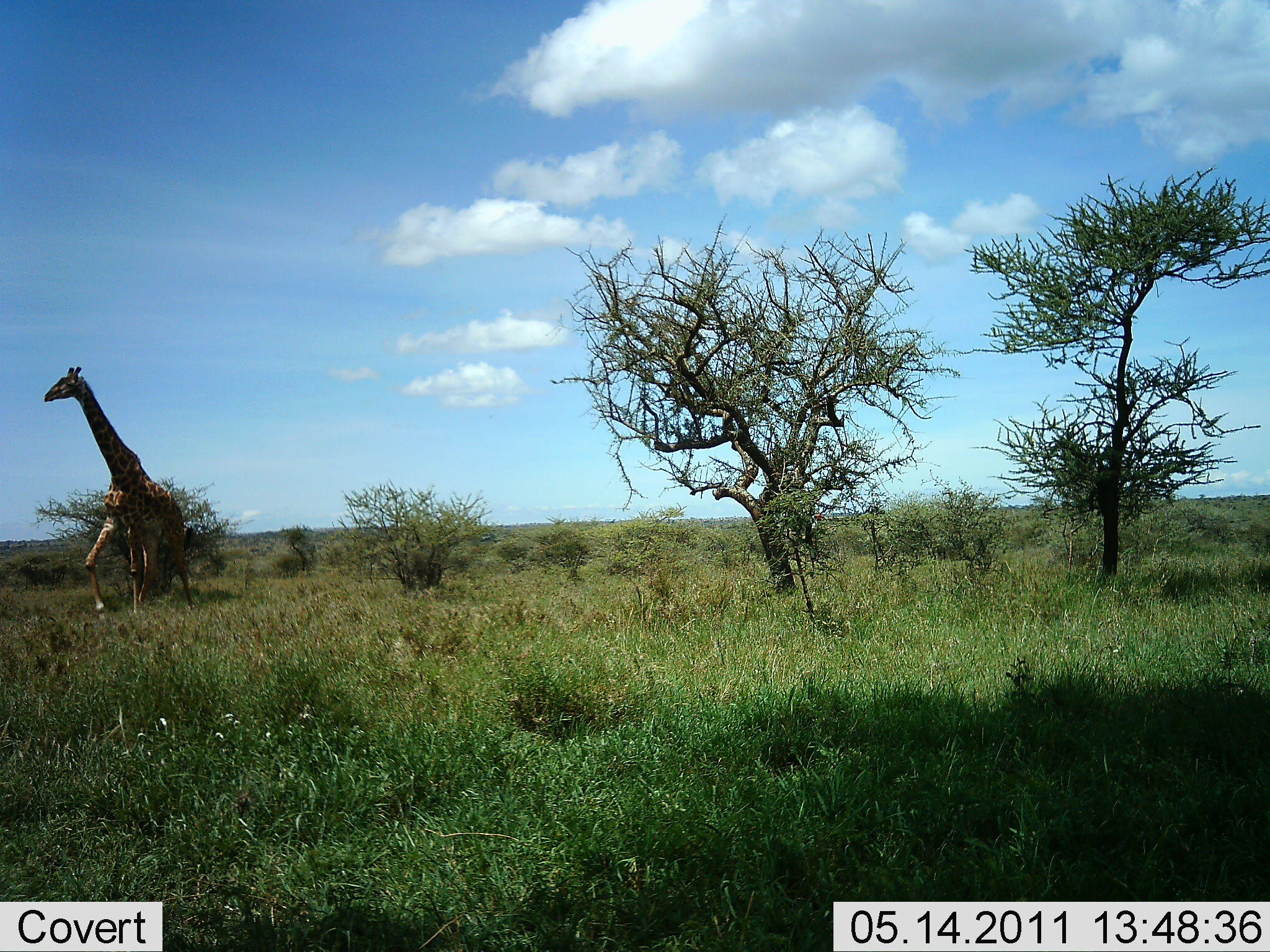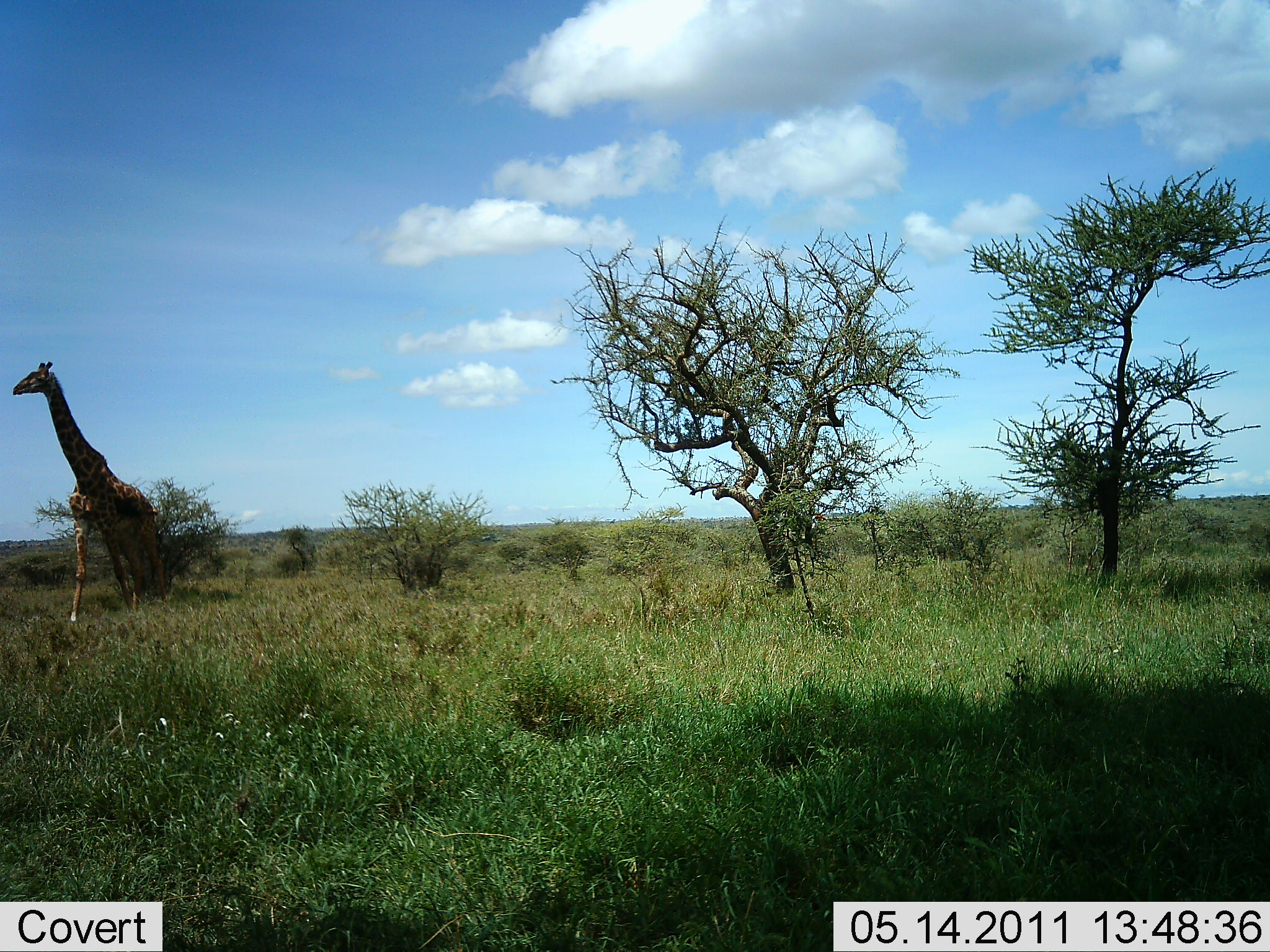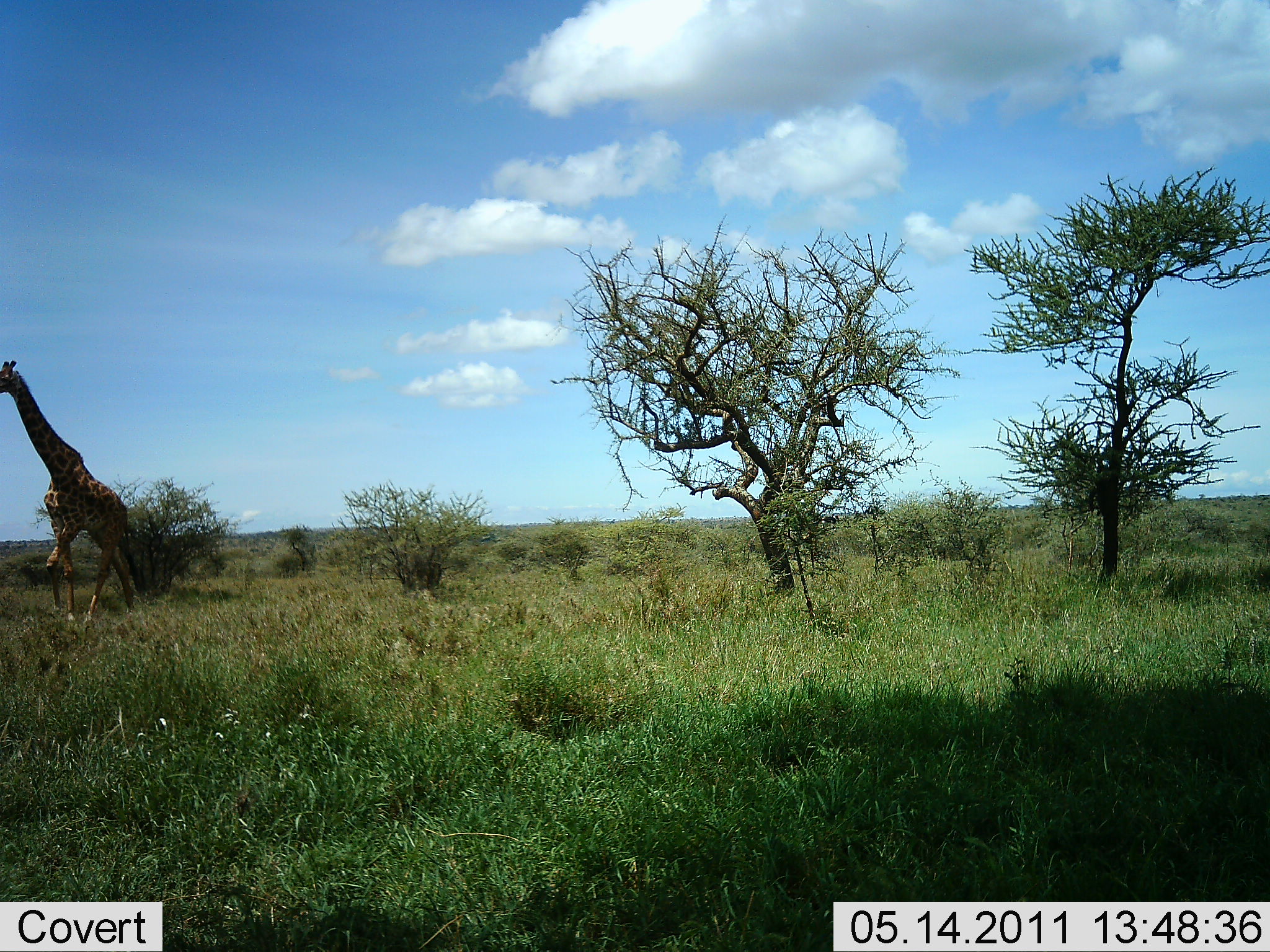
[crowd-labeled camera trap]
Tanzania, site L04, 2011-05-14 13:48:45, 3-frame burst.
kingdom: Animalia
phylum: Chordata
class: Mammalia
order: Artiodactyla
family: Giraffidae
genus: Giraffa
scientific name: Giraffa camelopardalis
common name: giraffe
Giraffe (Giraffa camelopardalis), count 1. Behavior (volunteer vote fractions): standing 8%, resting 0%, moving 100%, interacting 0%. Young present (vote fraction): 8%. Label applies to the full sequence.